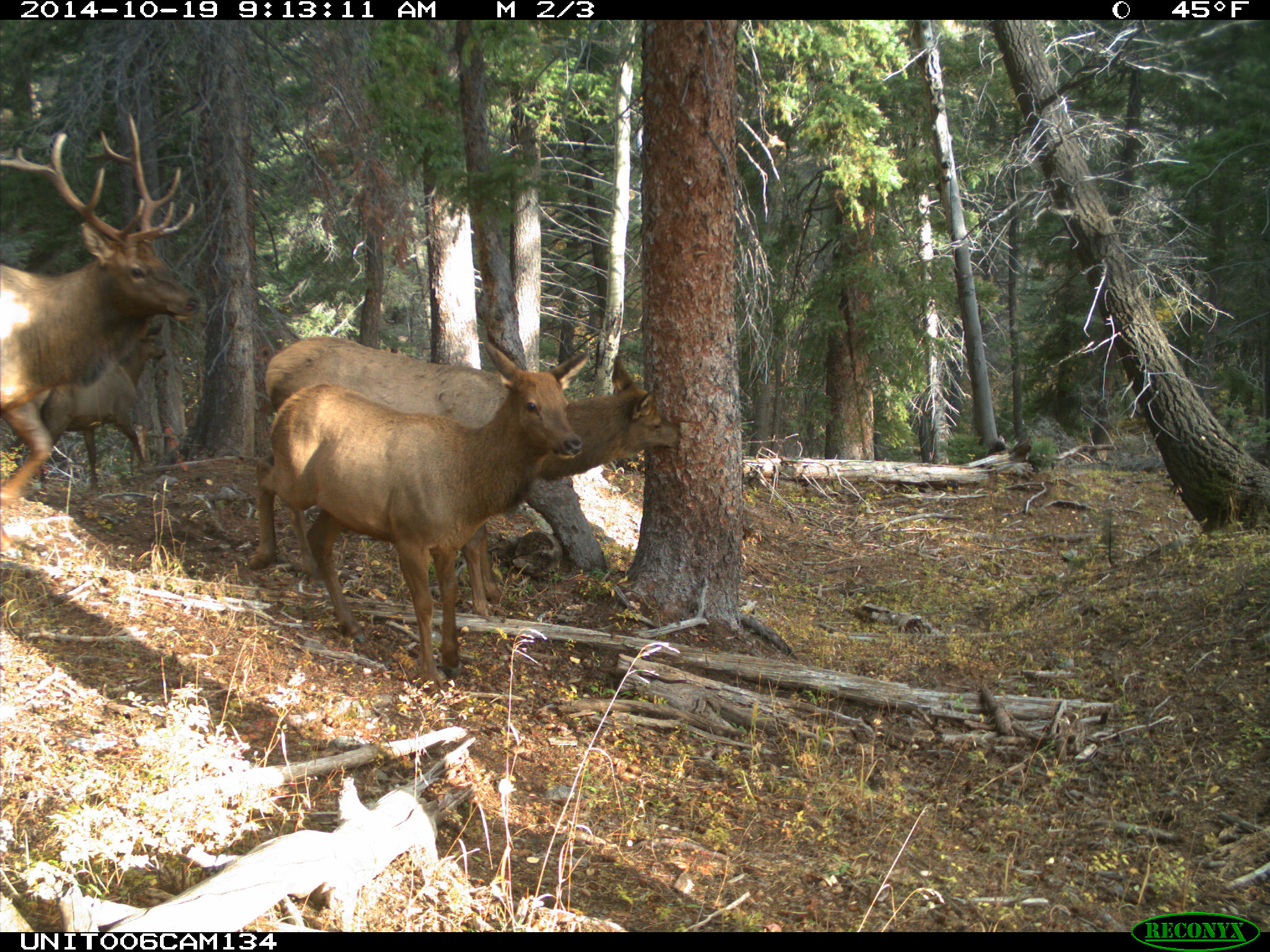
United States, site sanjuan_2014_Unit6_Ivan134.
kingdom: Animalia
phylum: Chordata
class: Mammalia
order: Artiodactyla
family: Cervidae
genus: Cervus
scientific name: Cervus elaphus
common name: red deer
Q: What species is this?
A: Cervus elaphus (red deer).